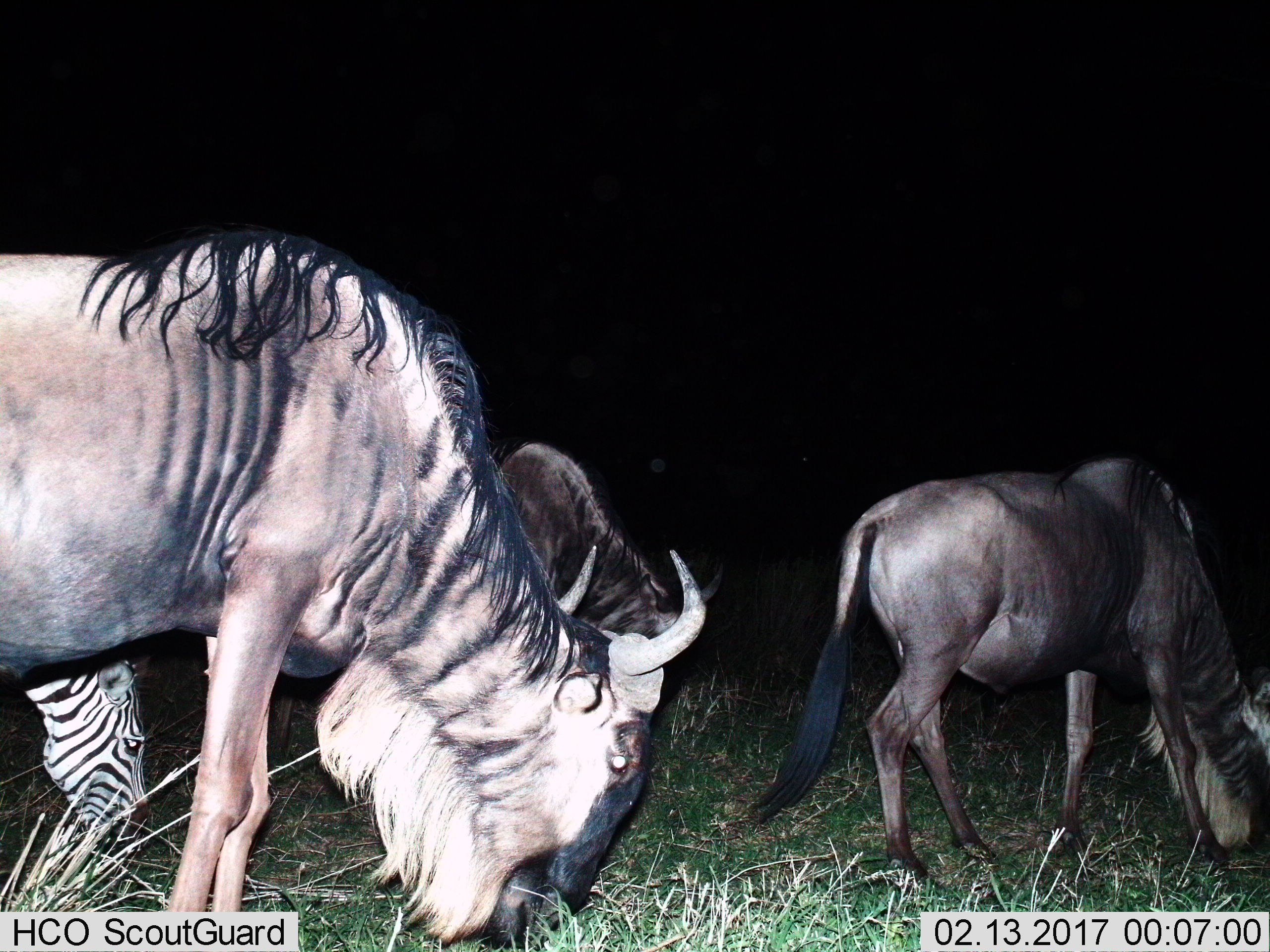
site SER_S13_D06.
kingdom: Animalia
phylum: Chordata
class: Mammalia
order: Artiodactyla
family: Bovidae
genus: Connochaetes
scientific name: Connochaetes taurinus taurinus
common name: blue wildebeest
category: wildebeestblue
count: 3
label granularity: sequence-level